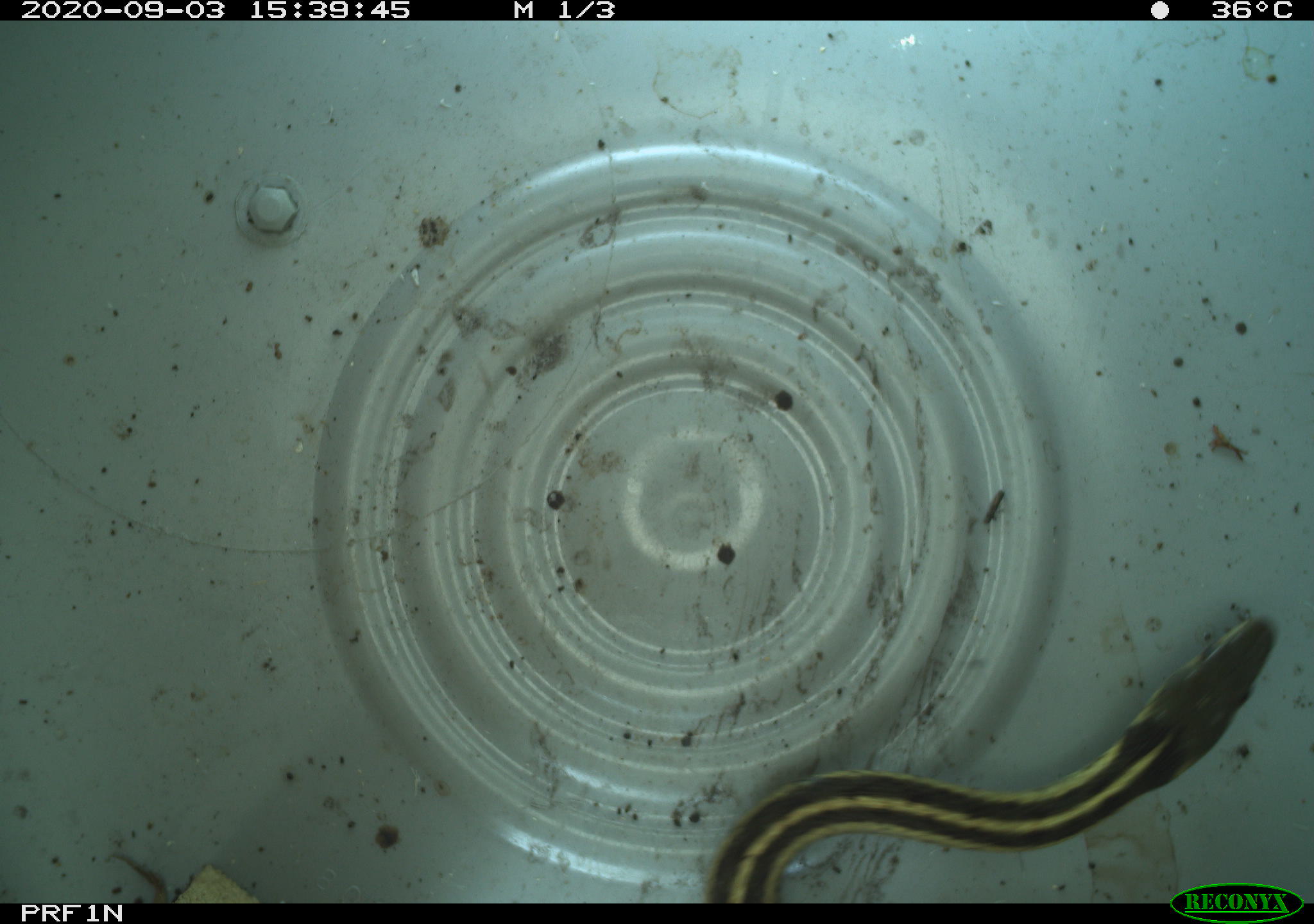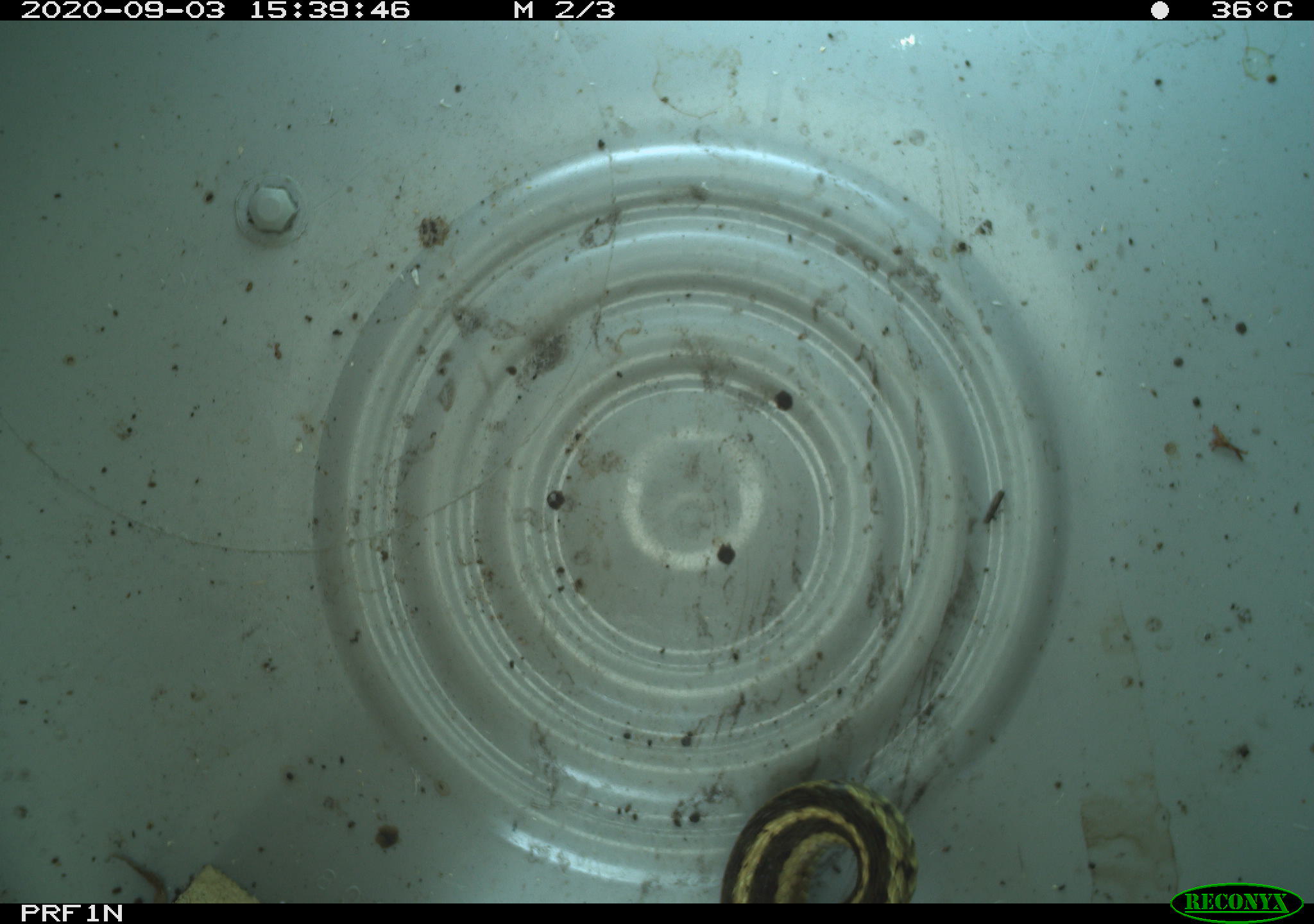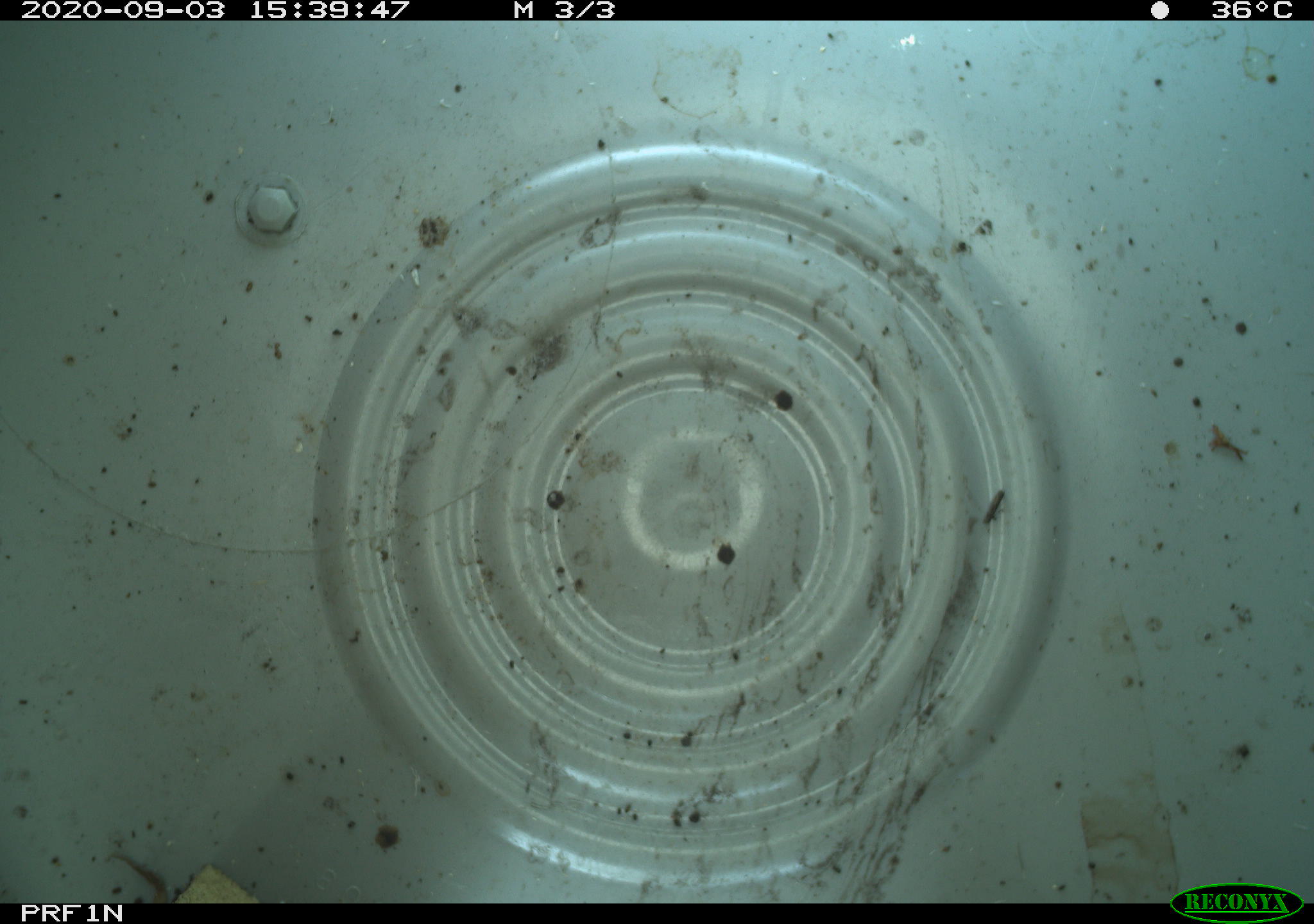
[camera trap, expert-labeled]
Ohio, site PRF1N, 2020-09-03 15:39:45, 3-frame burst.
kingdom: Animalia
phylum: Chordata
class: Reptilia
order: Squamata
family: Colubridae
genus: Thamnophis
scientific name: Thamnophis sirtalis sirtalis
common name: eastern gartersnake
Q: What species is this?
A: Eastern gartersnake (Thamnophis sirtalis sirtalis).